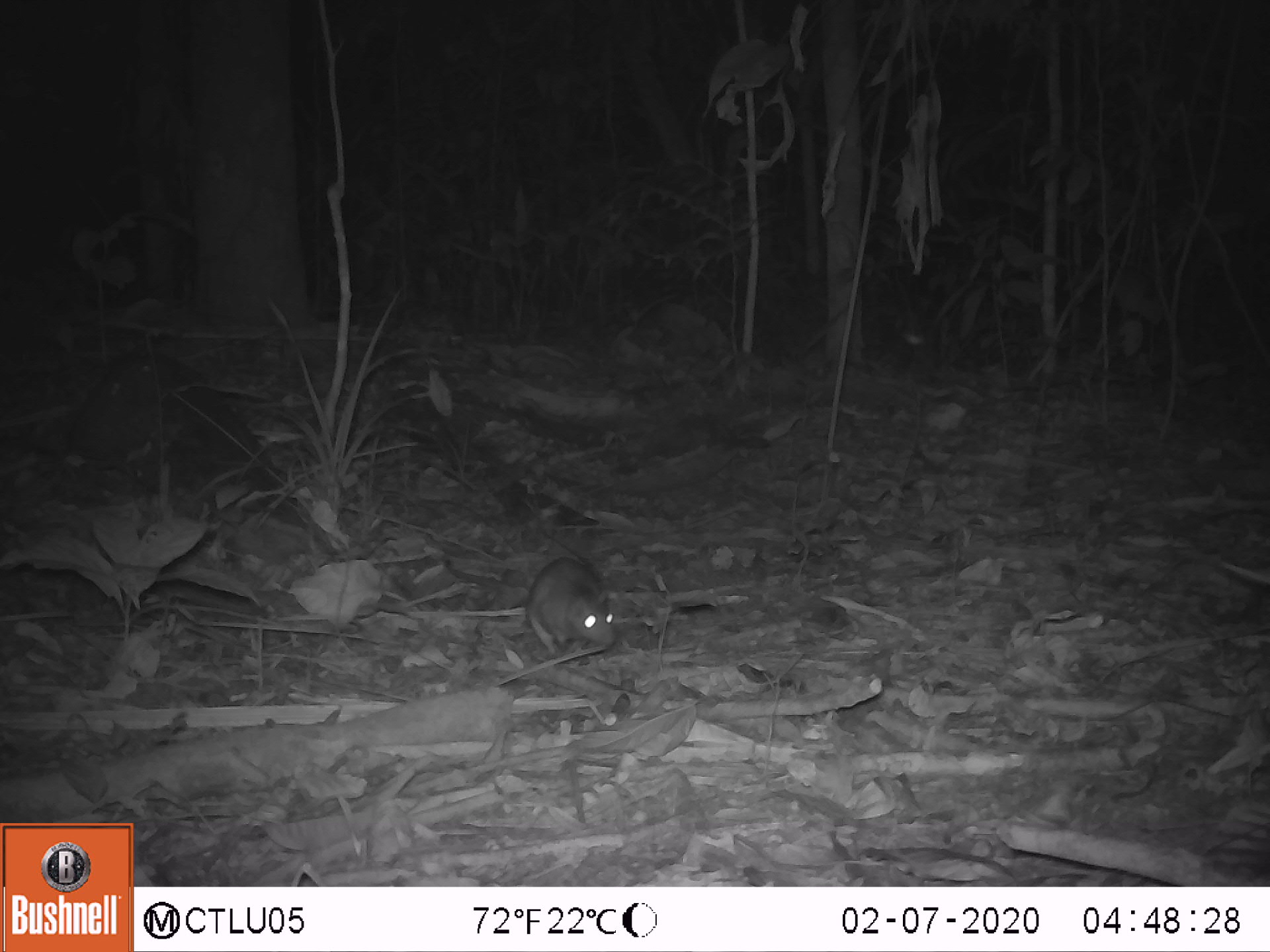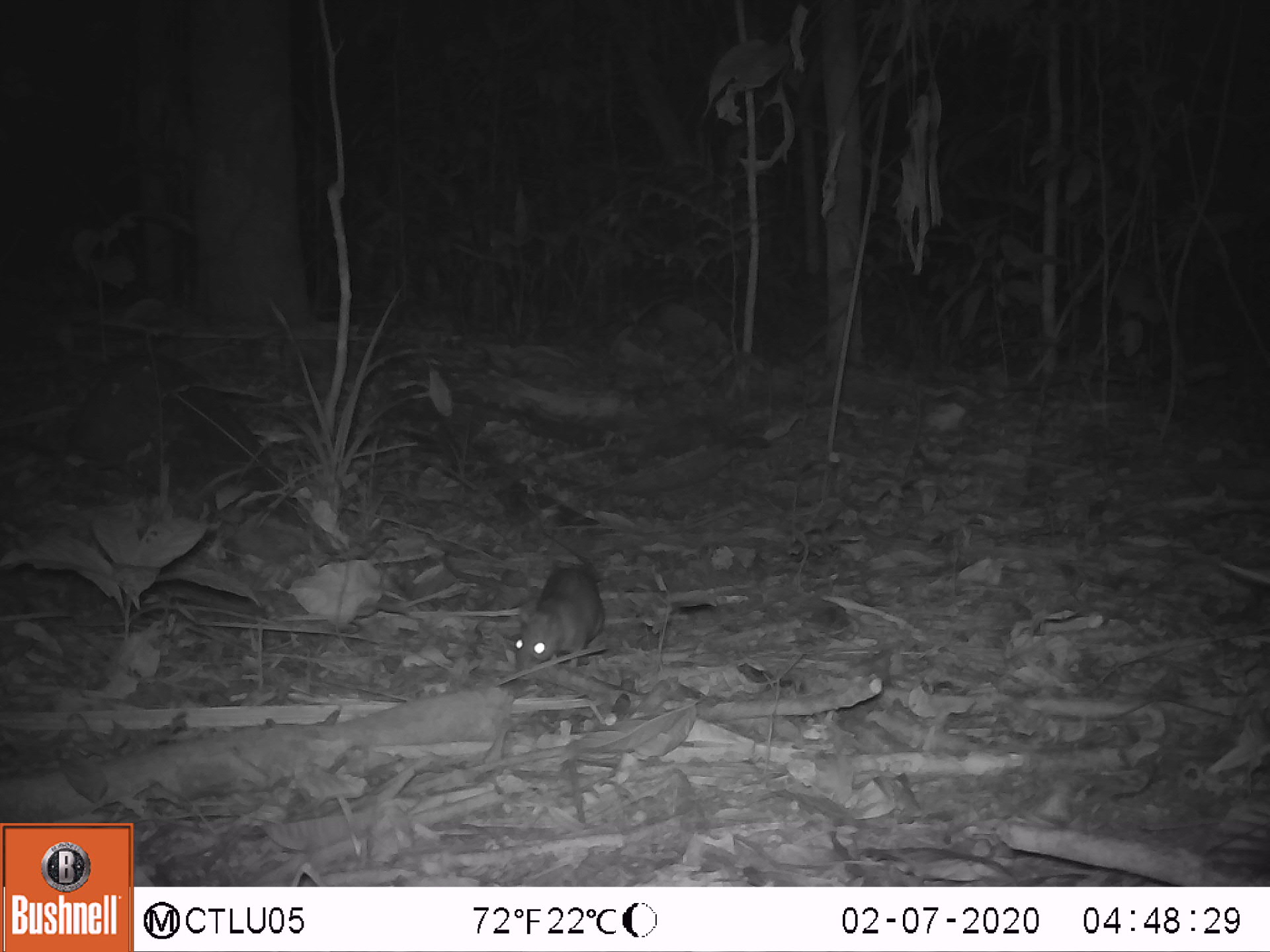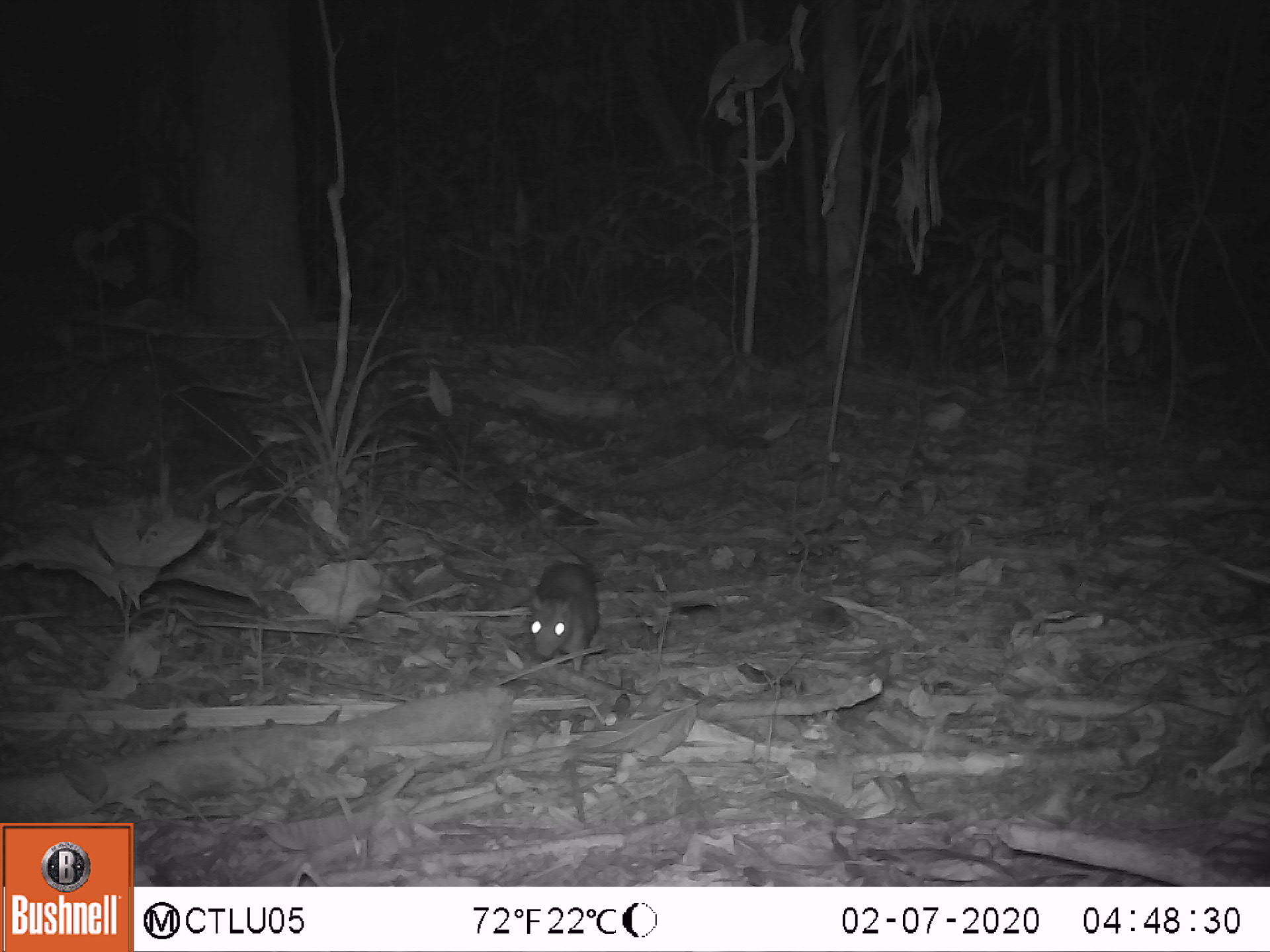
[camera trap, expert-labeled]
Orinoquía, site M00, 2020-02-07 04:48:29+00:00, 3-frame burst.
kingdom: Animalia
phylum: Chordata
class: Mammalia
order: Rodentia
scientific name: Rodentia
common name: rodent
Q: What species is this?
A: Rodent (Rodentia).